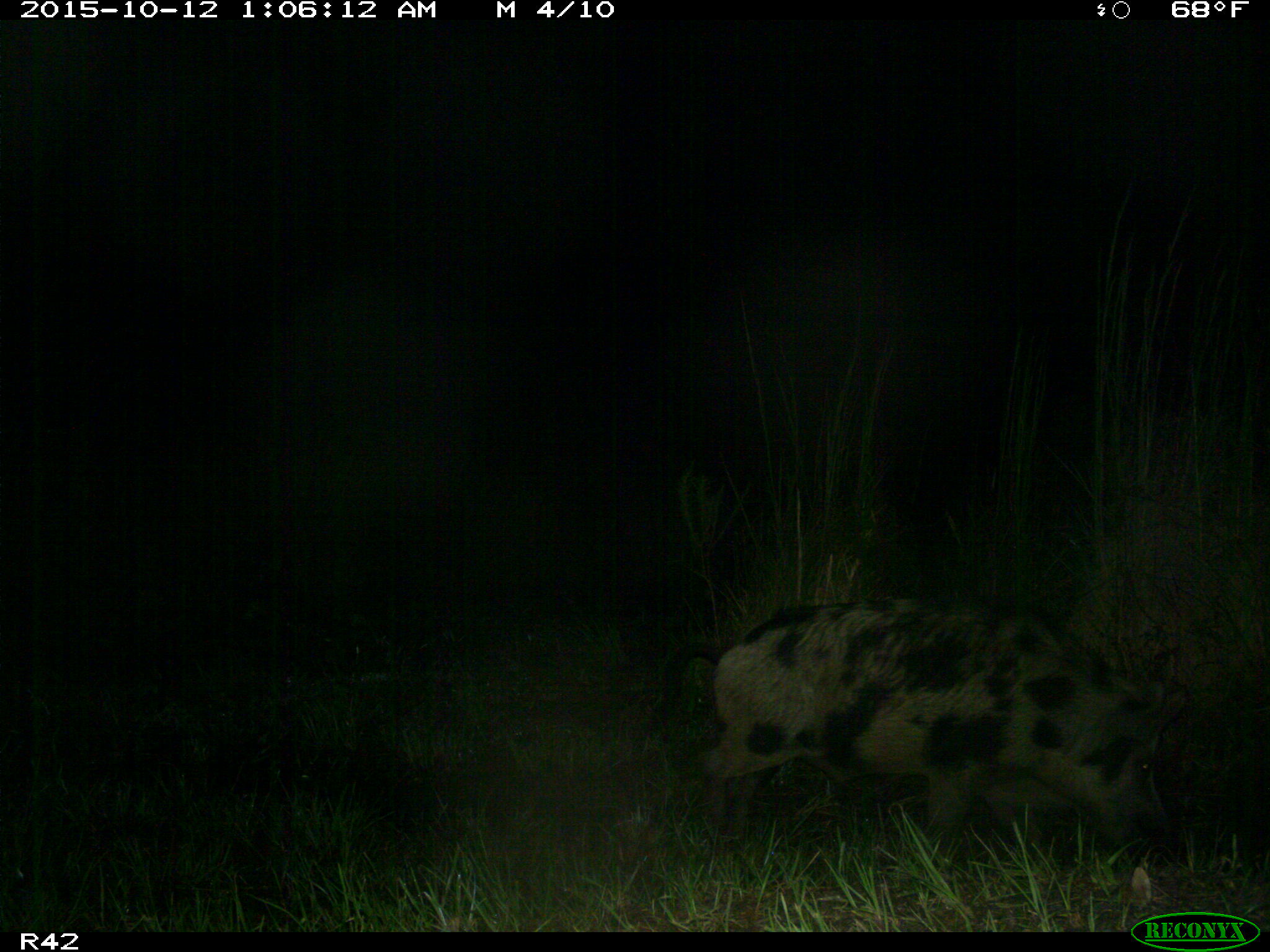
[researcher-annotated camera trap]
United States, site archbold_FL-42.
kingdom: Animalia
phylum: Chordata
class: Mammalia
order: Artiodactyla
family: Suidae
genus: Sus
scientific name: Sus scrofa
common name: wild boar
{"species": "Sus scrofa (wild boar)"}